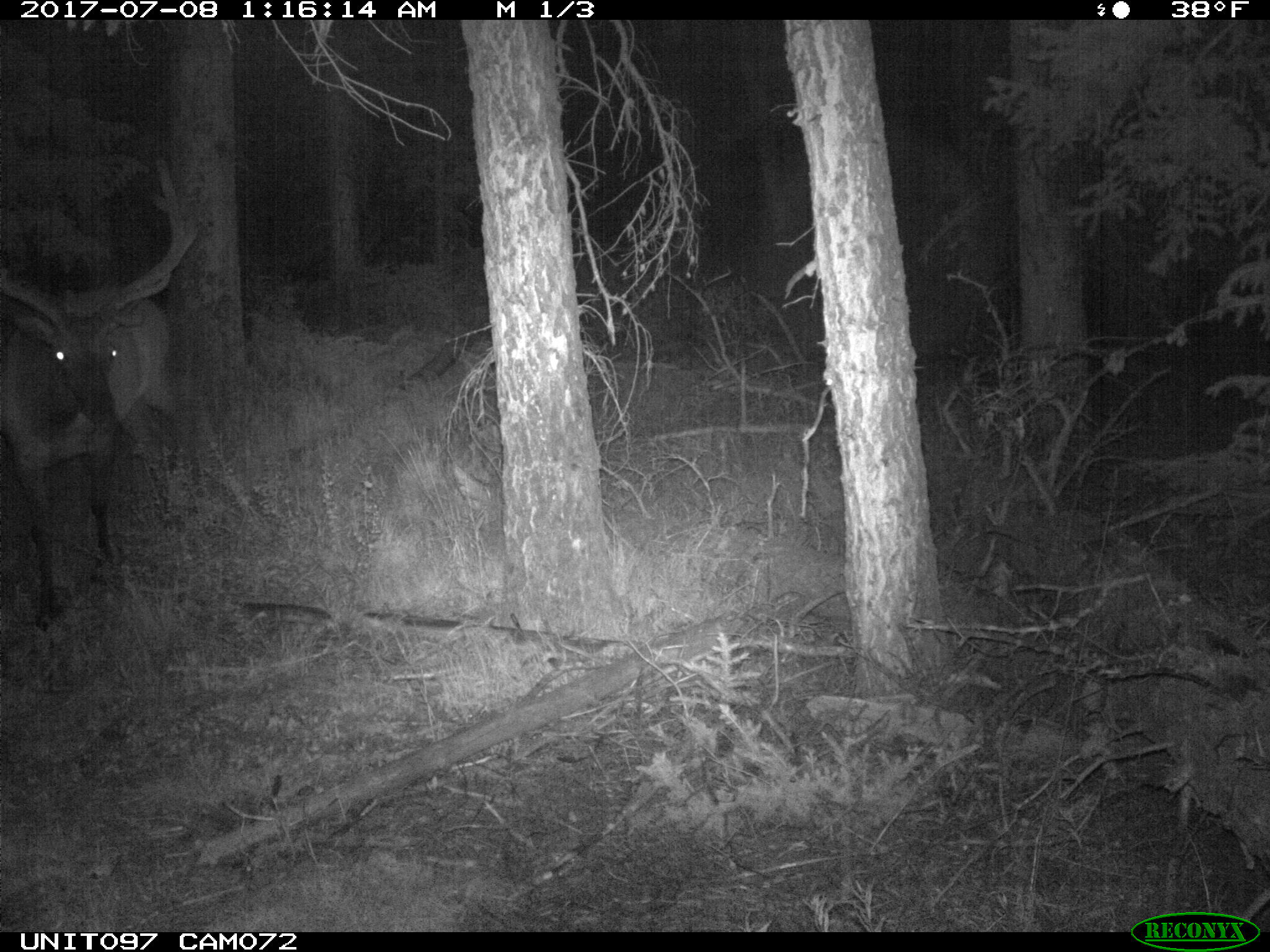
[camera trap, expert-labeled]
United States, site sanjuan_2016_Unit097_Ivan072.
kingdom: Animalia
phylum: Chordata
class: Mammalia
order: Artiodactyla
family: Cervidae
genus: Cervus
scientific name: Cervus elaphus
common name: red deer